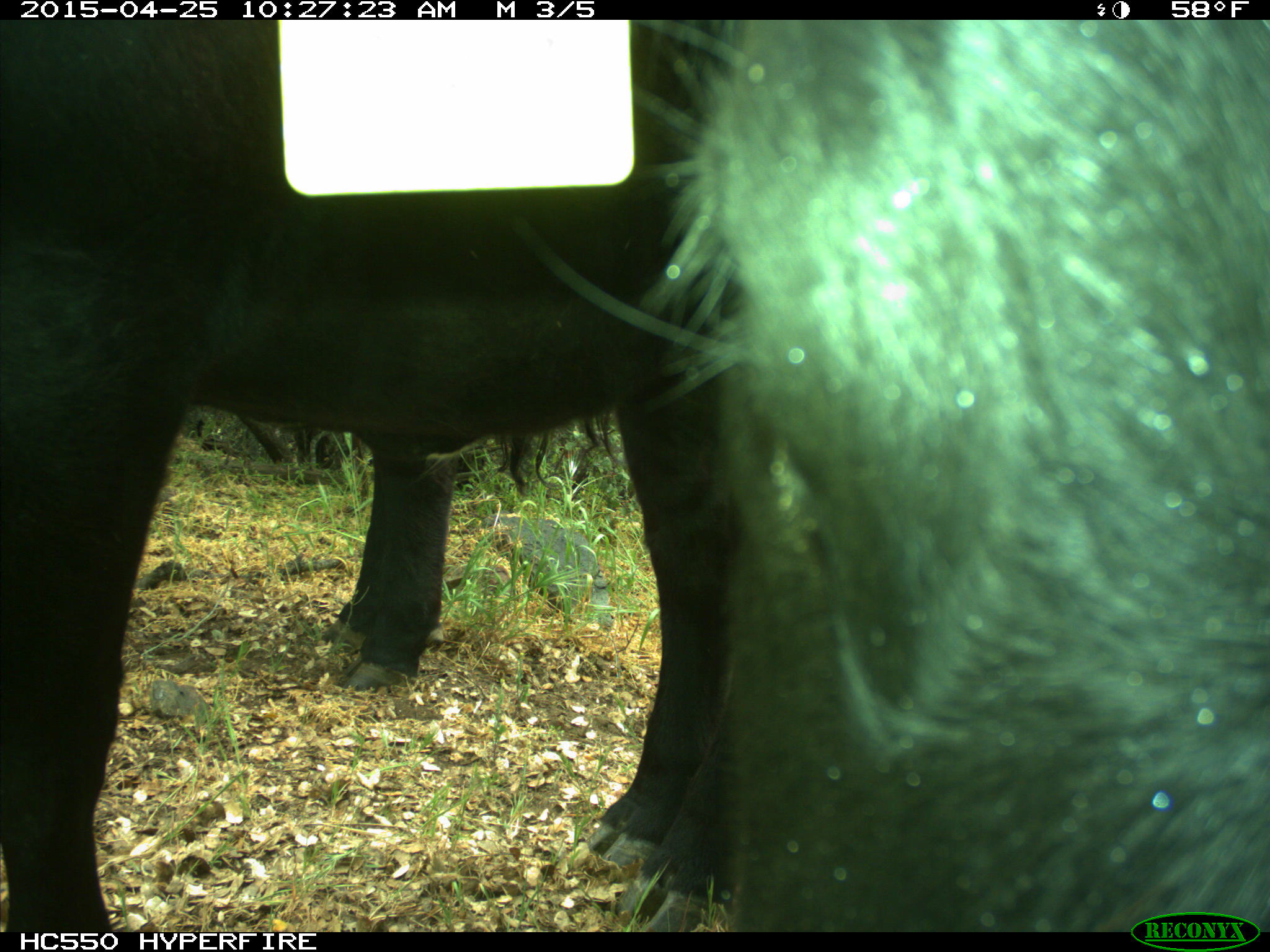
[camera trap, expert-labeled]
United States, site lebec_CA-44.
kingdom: Animalia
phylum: Chordata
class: Mammalia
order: Artiodactyla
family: Suidae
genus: Sus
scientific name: Sus scrofa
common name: wild boar